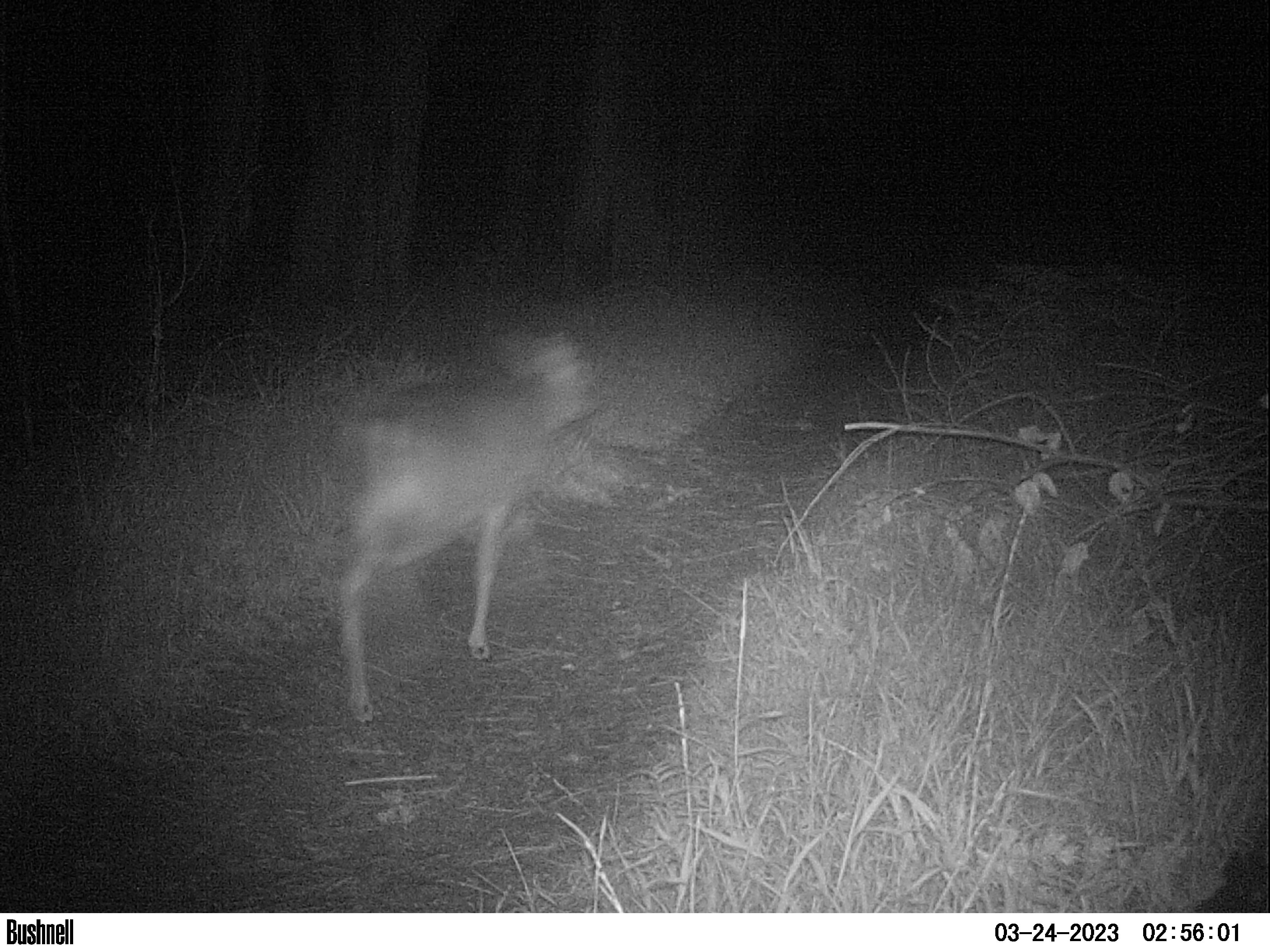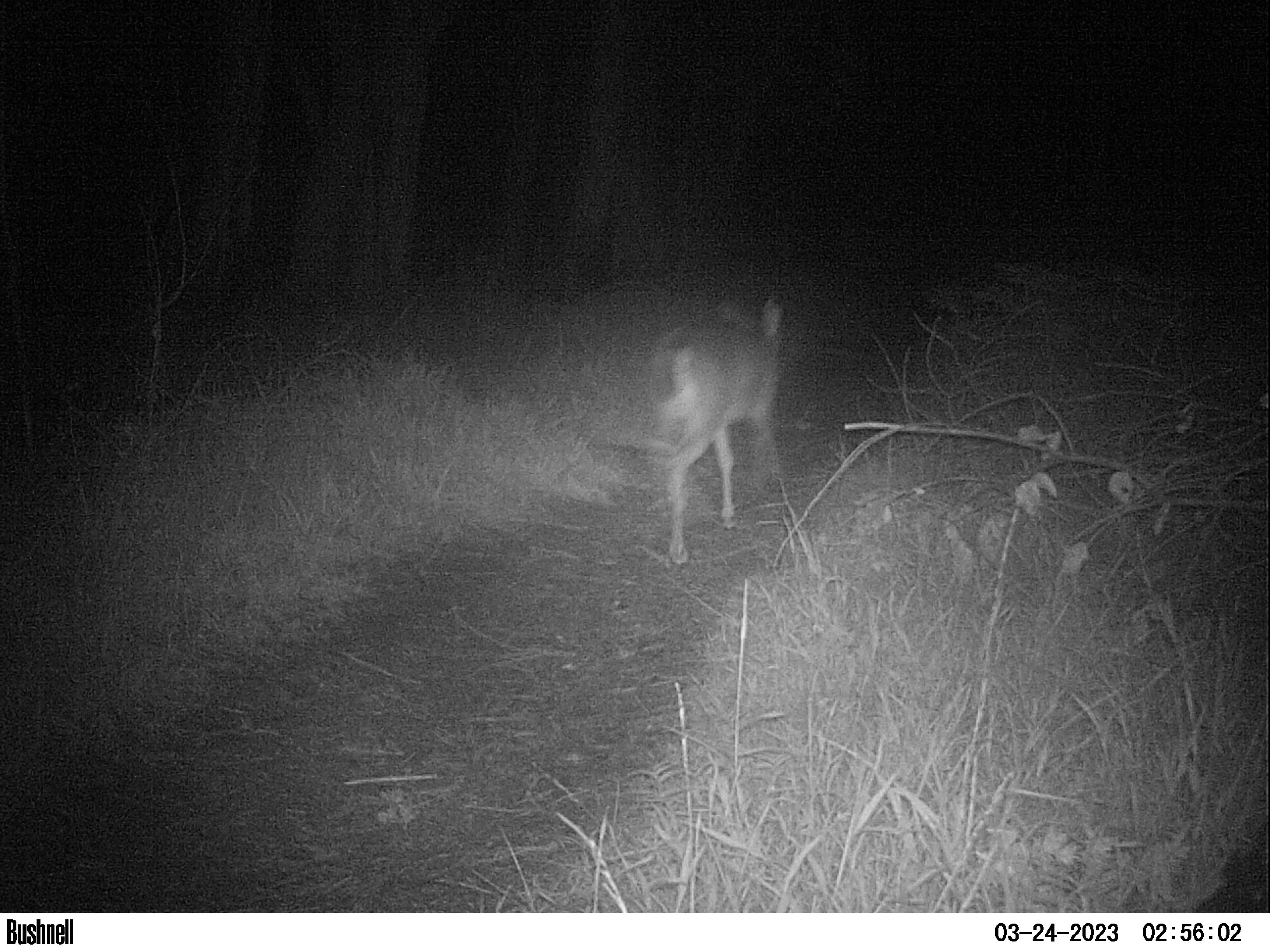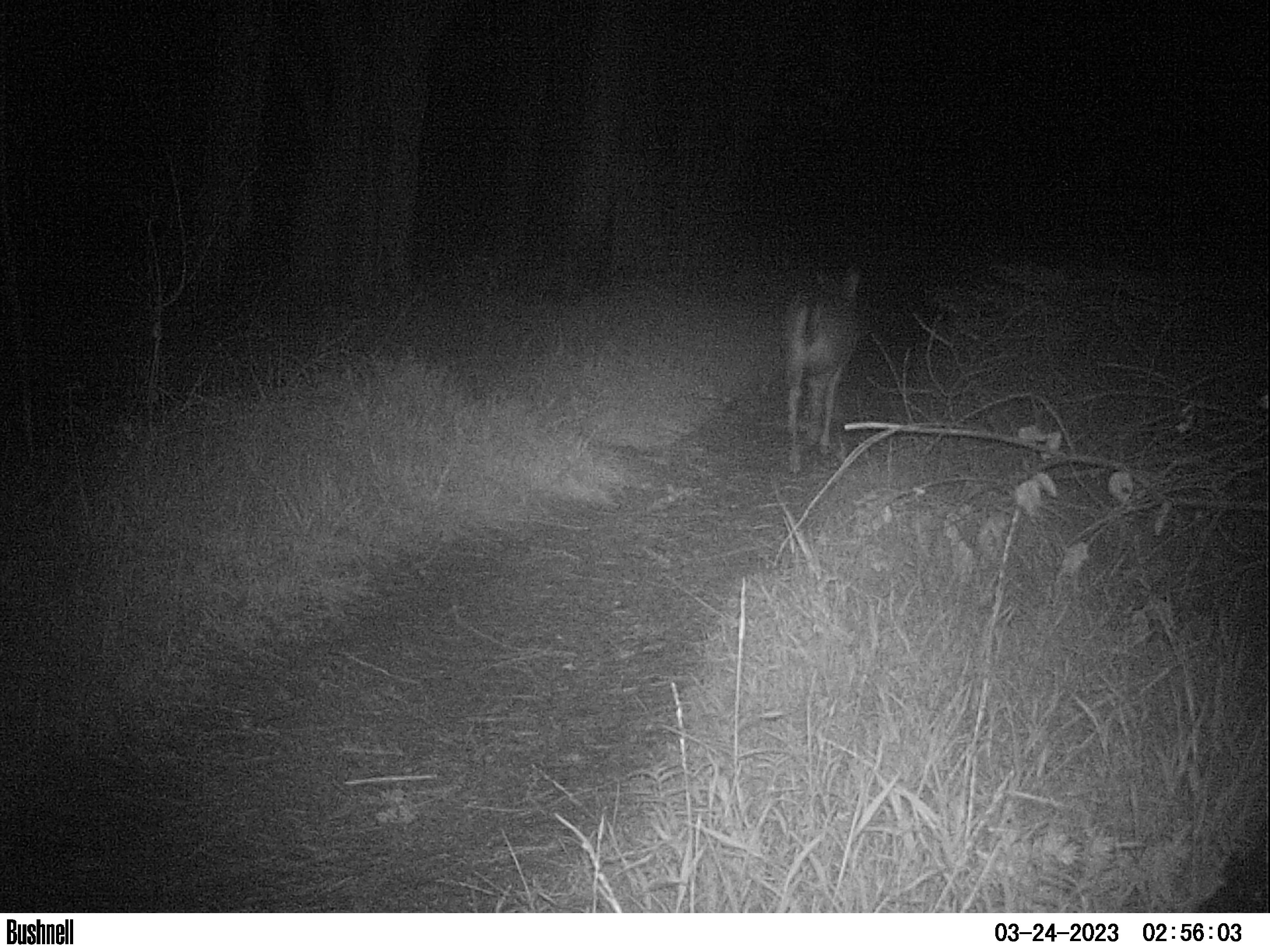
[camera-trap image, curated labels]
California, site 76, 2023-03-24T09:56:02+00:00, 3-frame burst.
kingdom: Animalia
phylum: Chordata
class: Mammalia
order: Artiodactyla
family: Cervidae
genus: Odocoileus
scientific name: Odocoileus hemionus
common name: mule deer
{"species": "mule deer (Odocoileus hemionus)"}